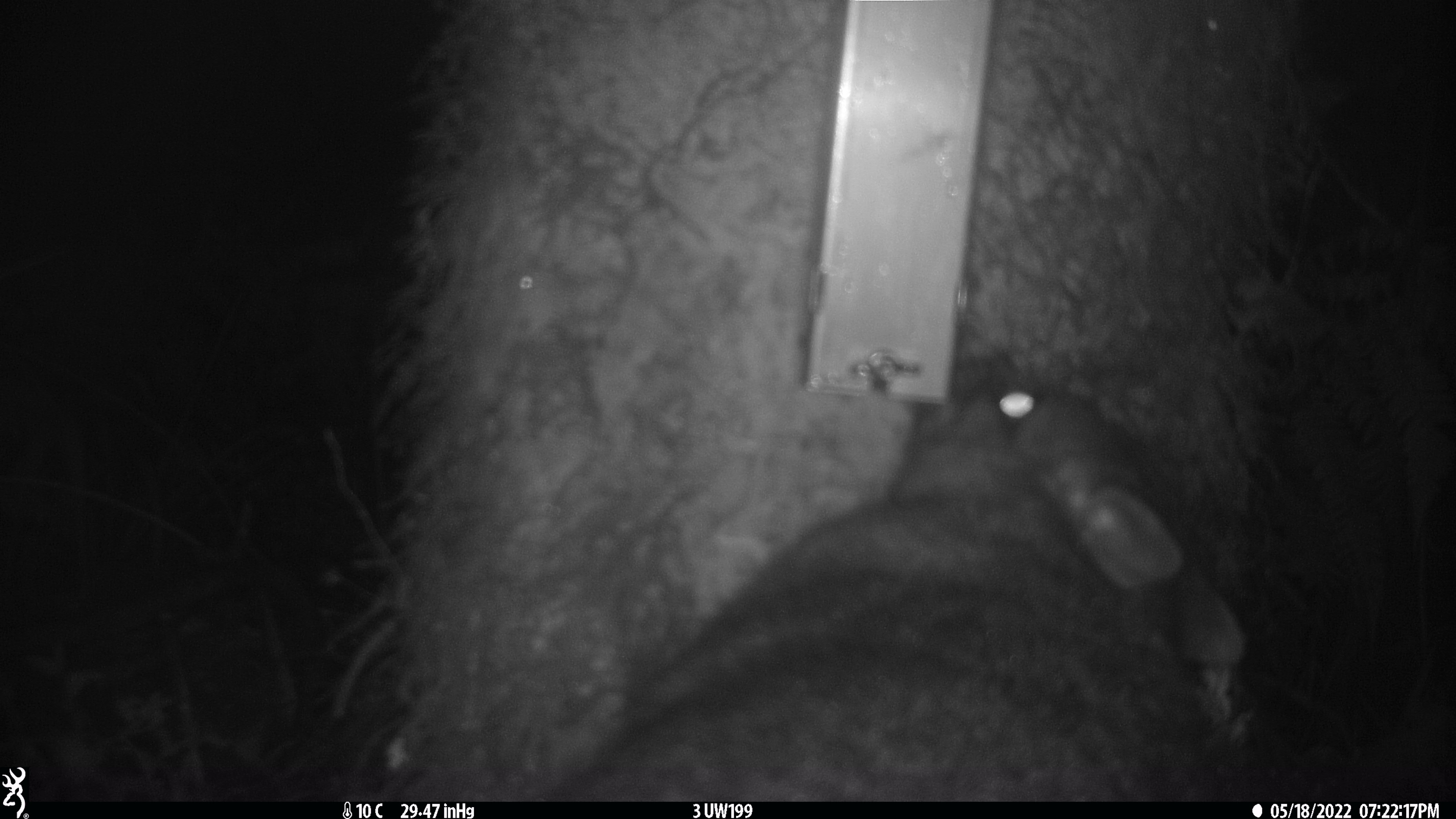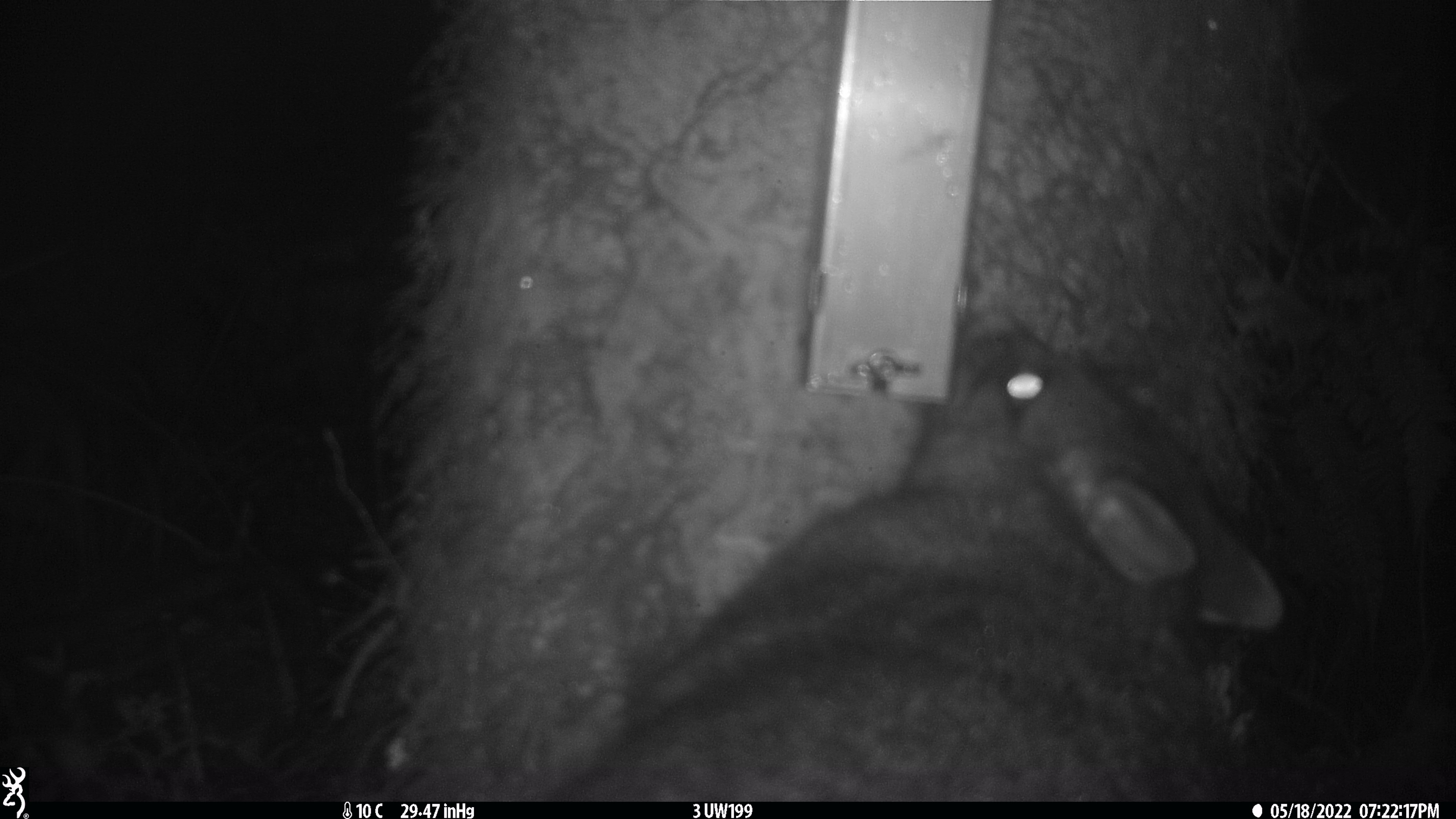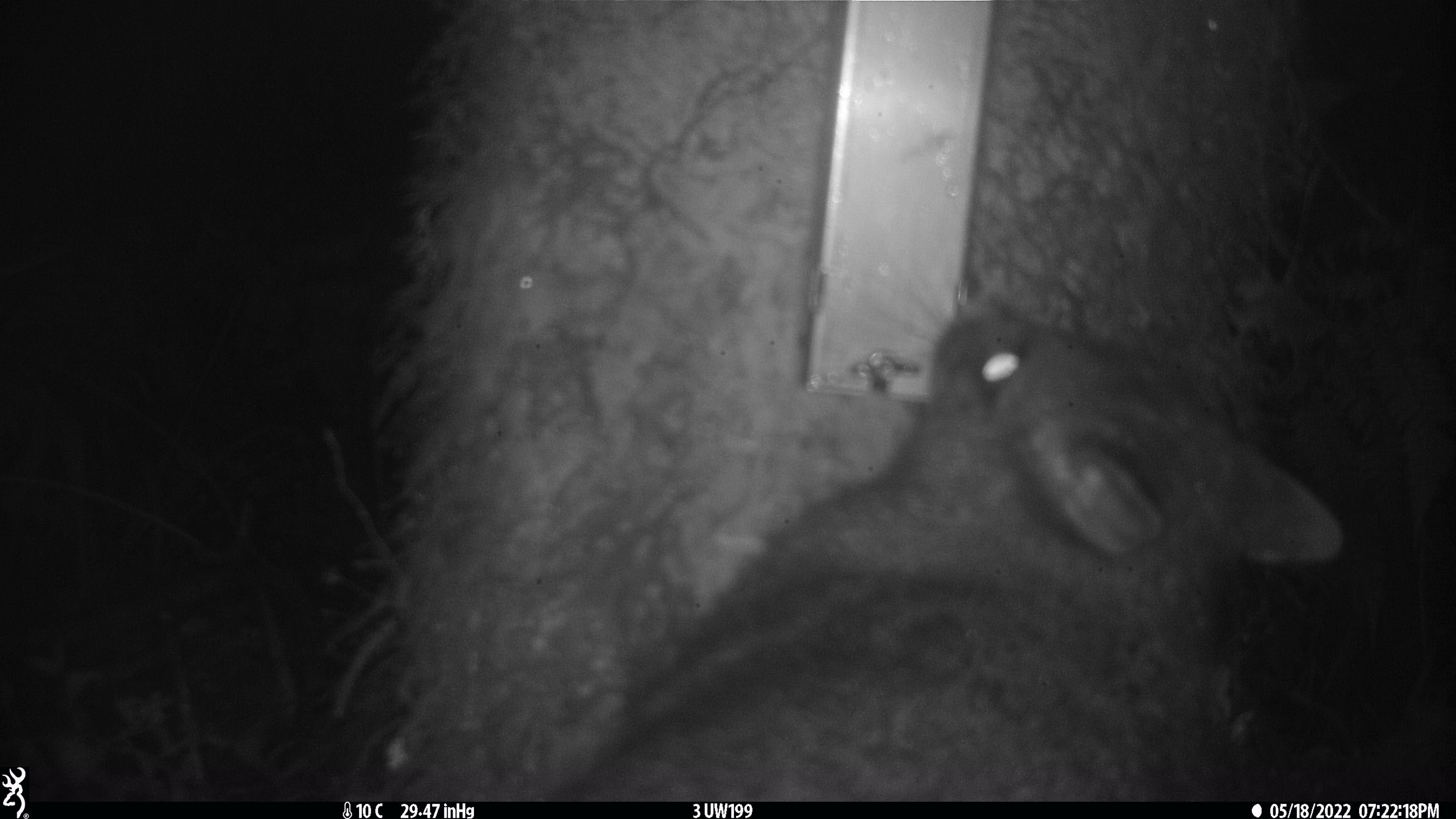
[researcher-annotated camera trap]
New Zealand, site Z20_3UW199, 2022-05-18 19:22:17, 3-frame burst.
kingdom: Animalia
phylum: Chordata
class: Mammalia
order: Diprotodontia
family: Phalangeridae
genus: Trichosurus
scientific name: Trichosurus vulpecula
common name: common brushtail possum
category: possum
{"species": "possum (common brushtail possum) (Trichosurus vulpecula)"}